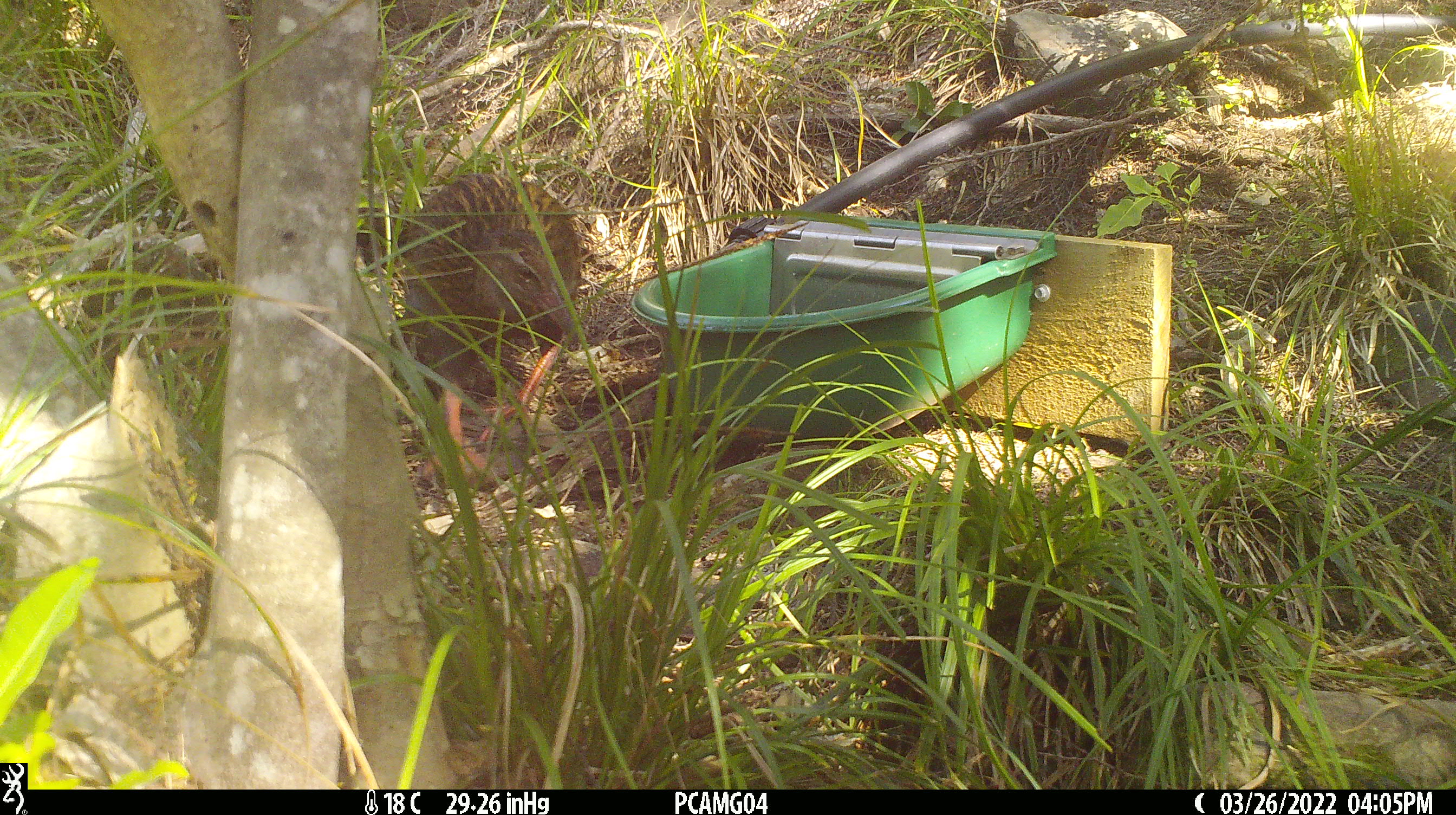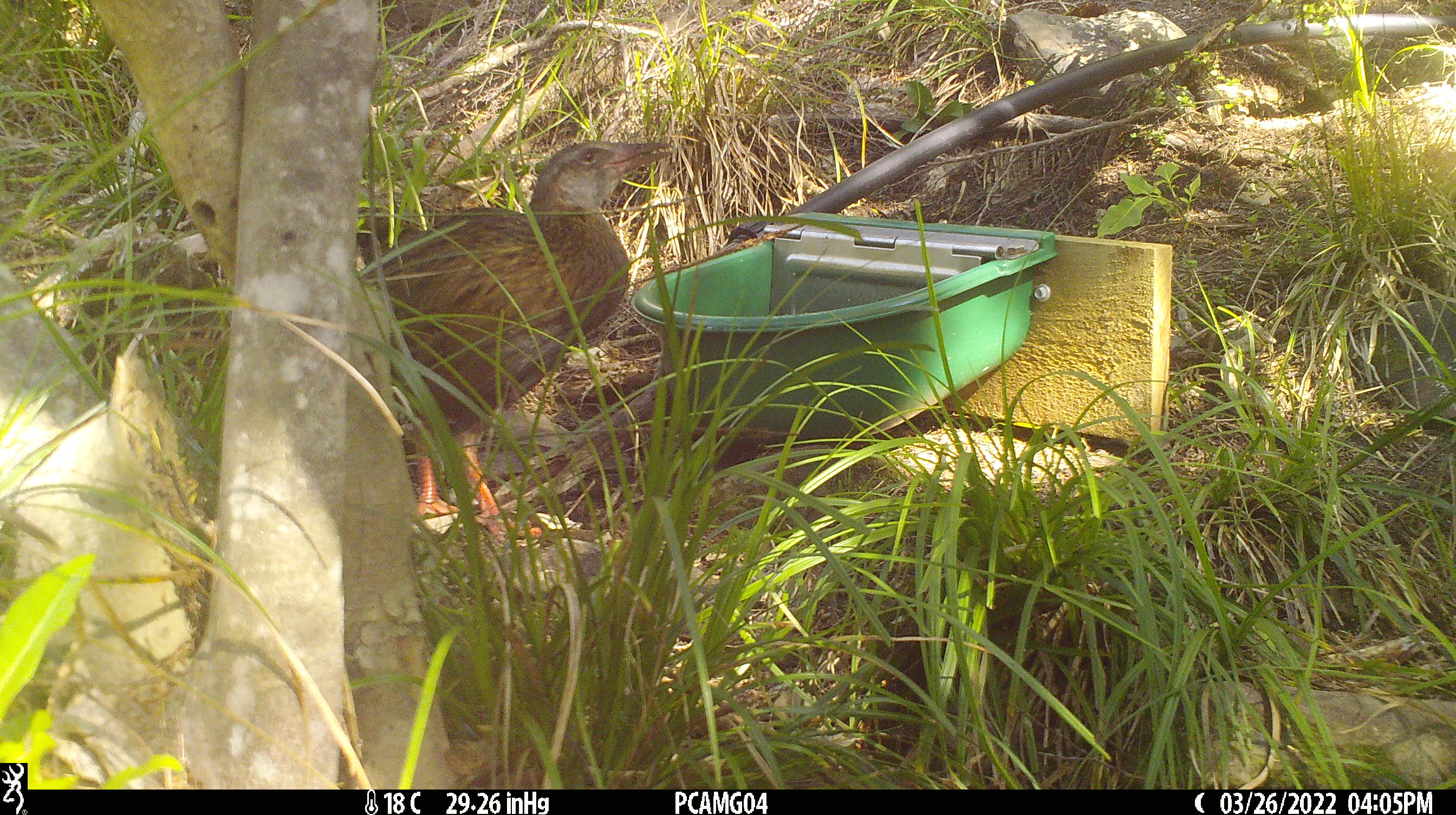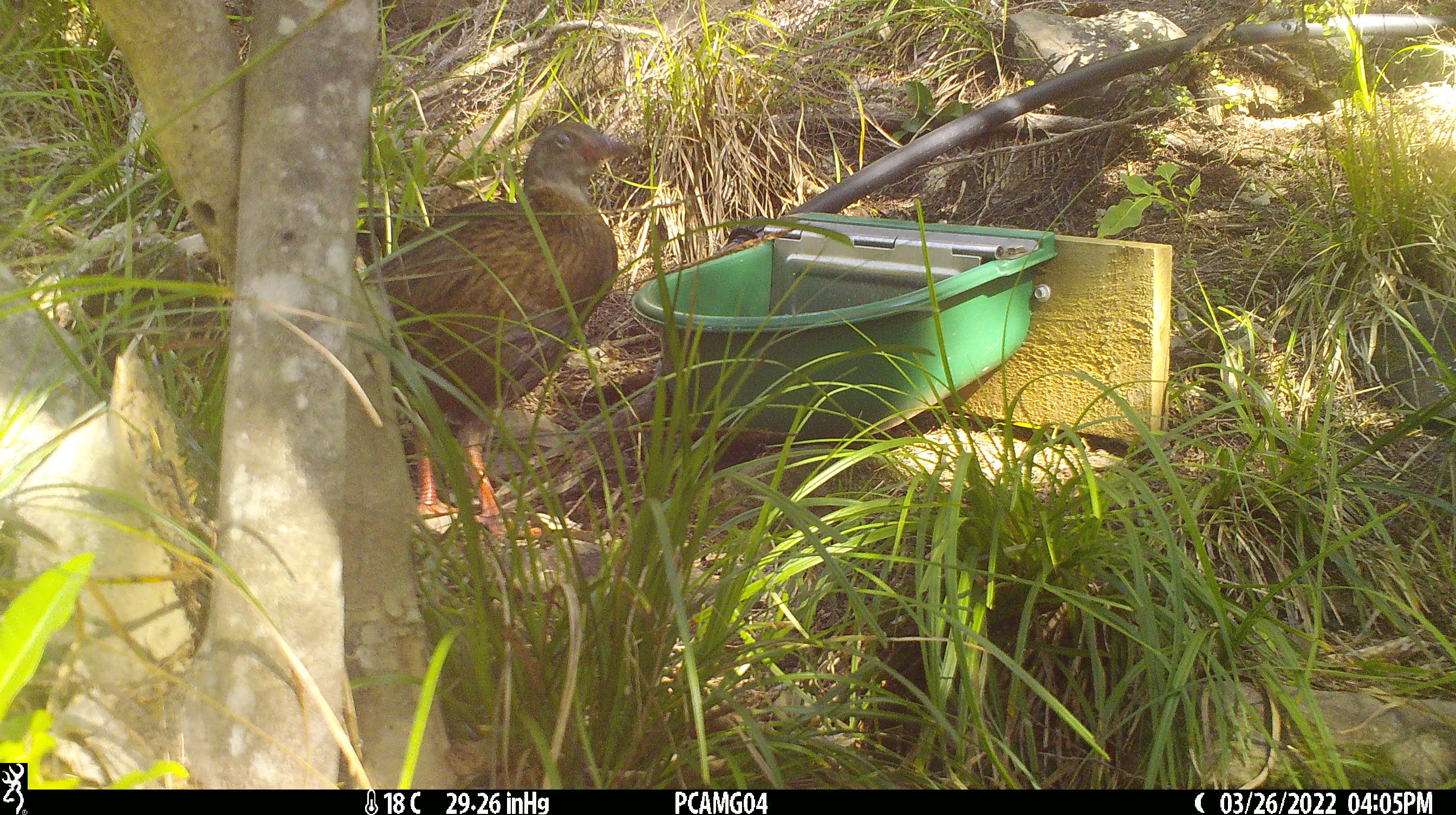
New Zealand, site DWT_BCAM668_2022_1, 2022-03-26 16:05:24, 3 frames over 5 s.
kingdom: Animalia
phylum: Chordata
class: Aves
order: Gruiformes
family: Rallidae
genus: Gallirallus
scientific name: Gallirallus australis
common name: weka